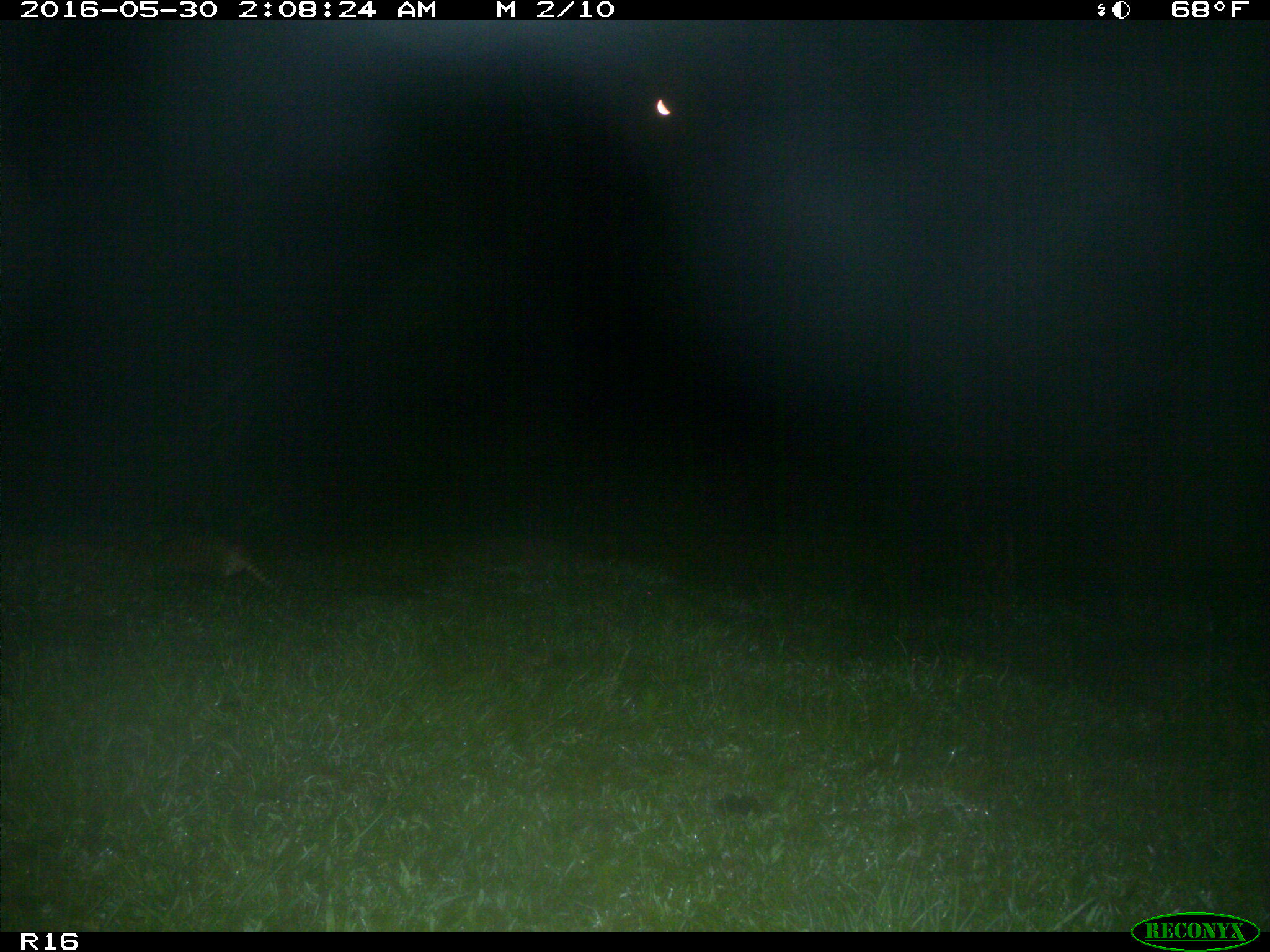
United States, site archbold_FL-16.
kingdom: Animalia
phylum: Chordata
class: Mammalia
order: Cingulata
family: Dasypodidae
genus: Dasypus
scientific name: Dasypus novemcinctus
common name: nine-banded armadillo